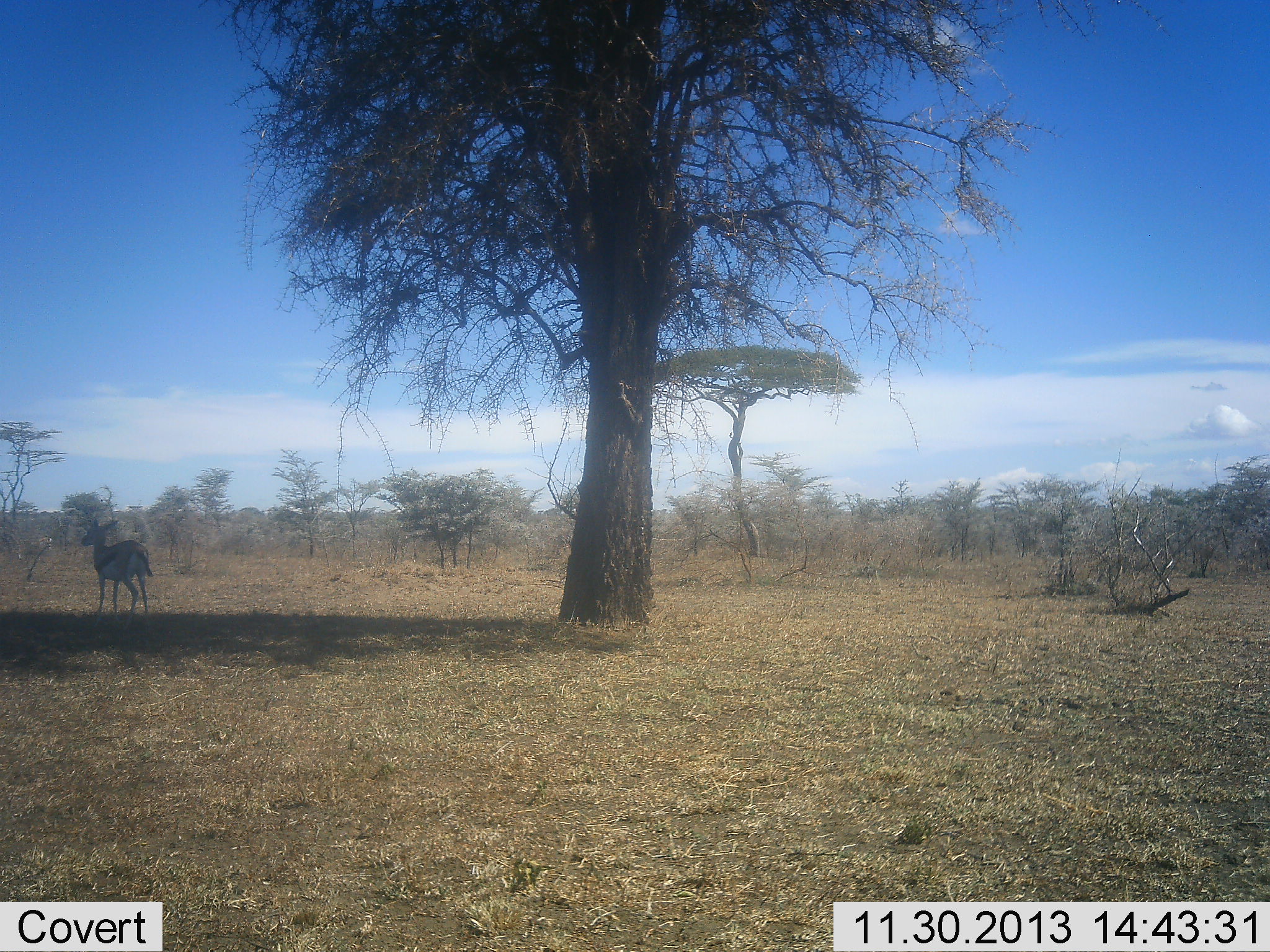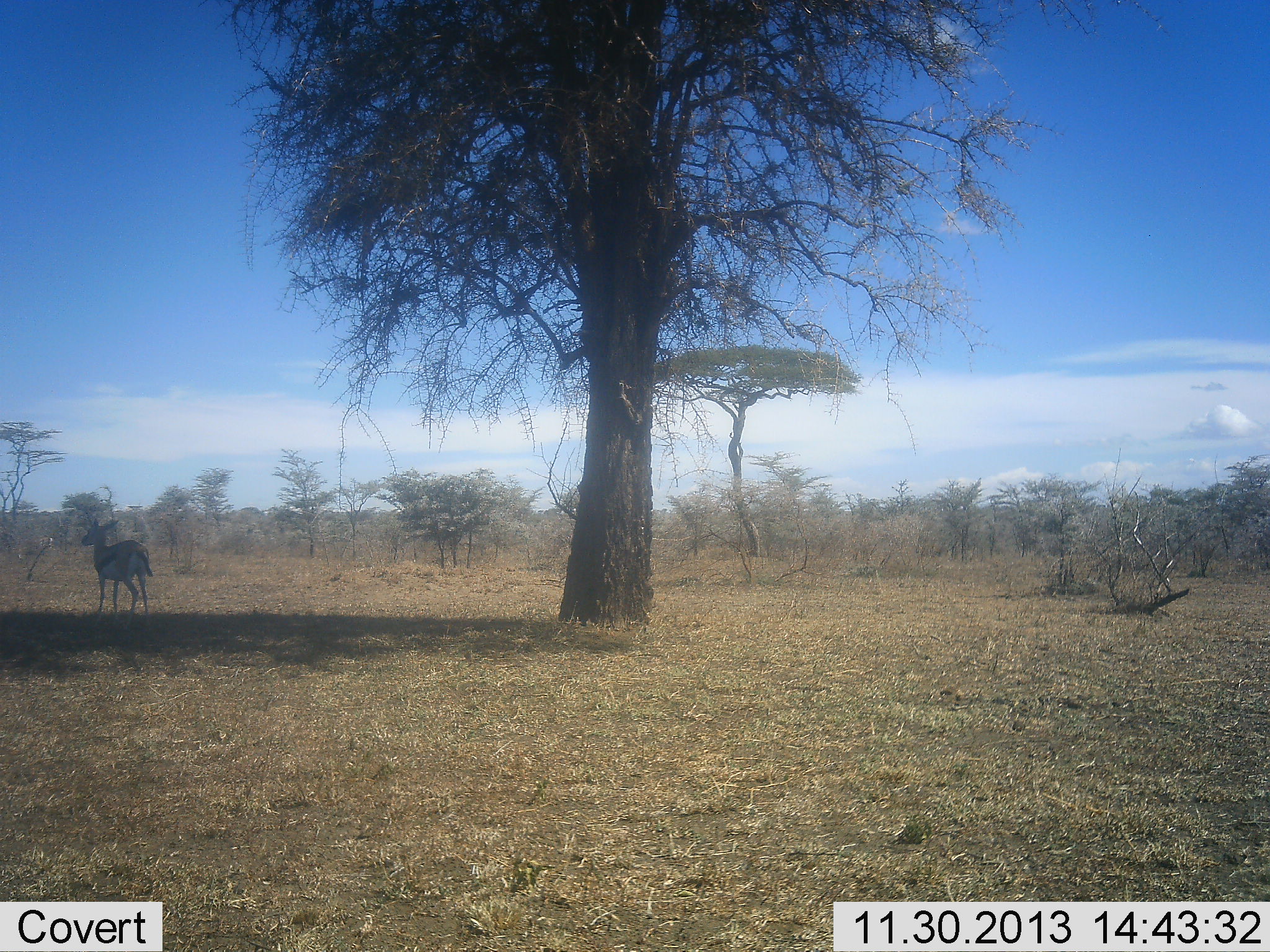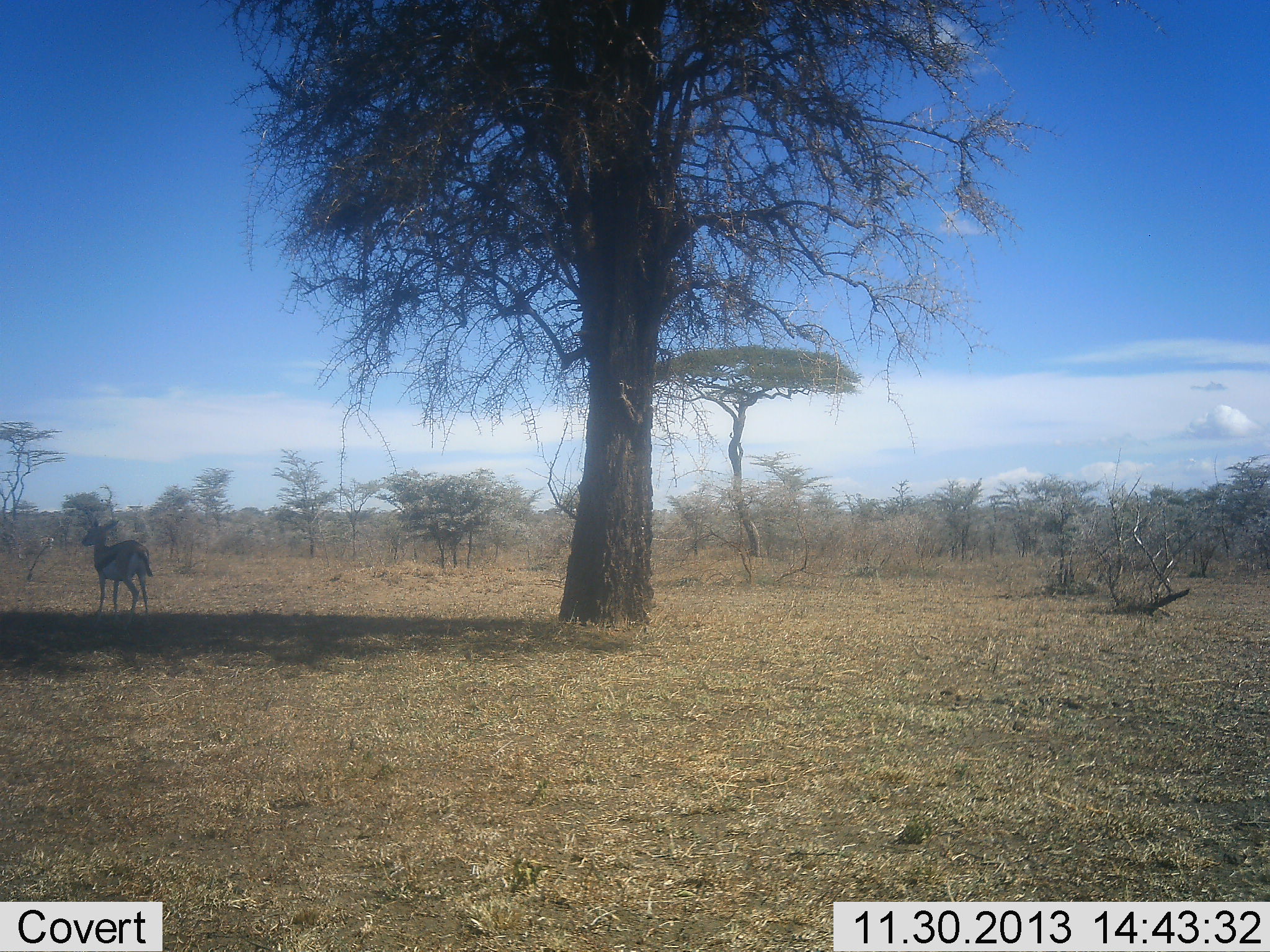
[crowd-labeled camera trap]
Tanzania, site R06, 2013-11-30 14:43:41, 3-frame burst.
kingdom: Animalia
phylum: Chordata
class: Mammalia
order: Artiodactyla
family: Bovidae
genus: Eudorcas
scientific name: Eudorcas thomsonii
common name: thomson's gazelle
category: gazellethomsons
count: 1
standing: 90%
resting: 0%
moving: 10%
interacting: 0%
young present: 0%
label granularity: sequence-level